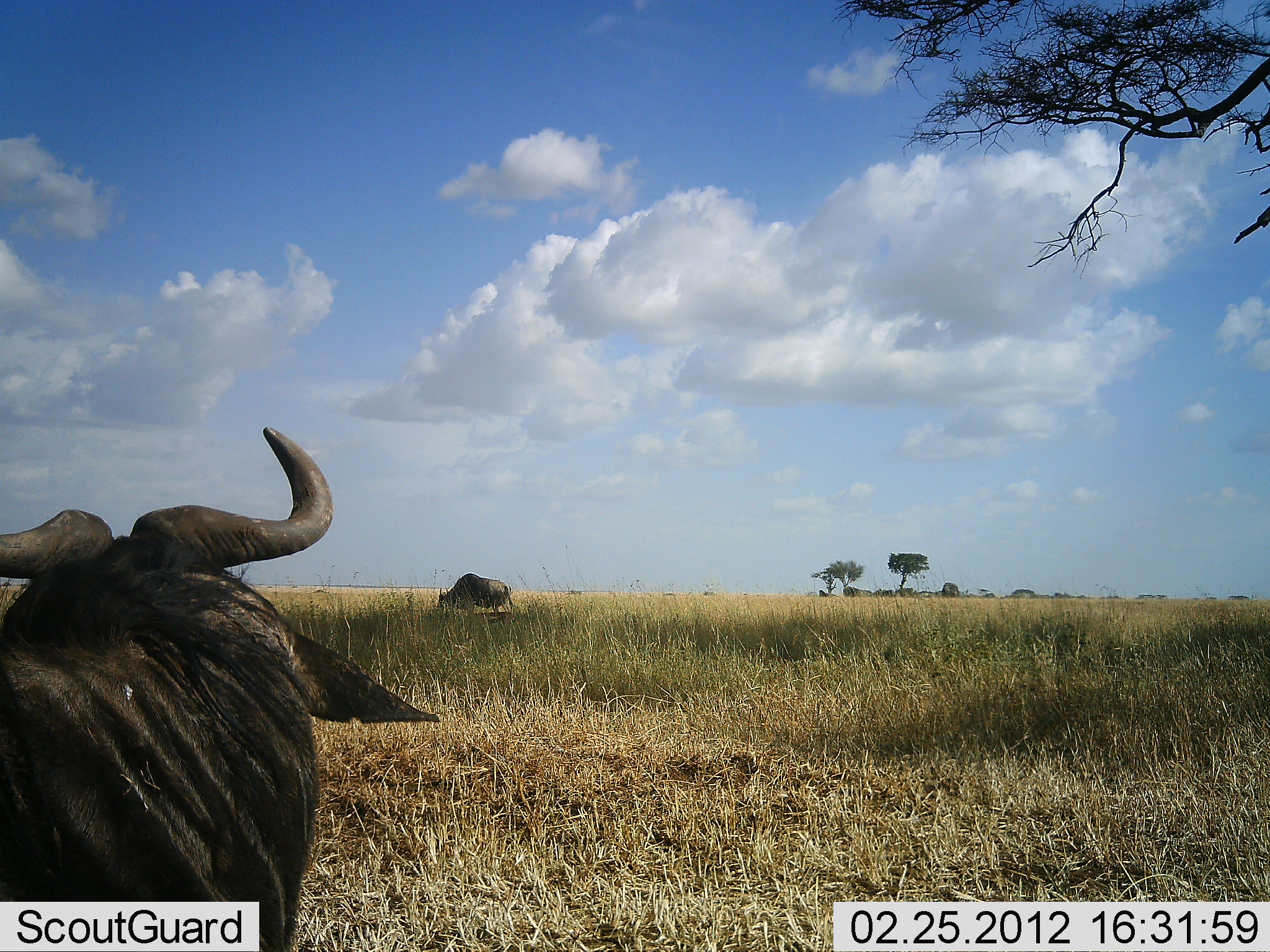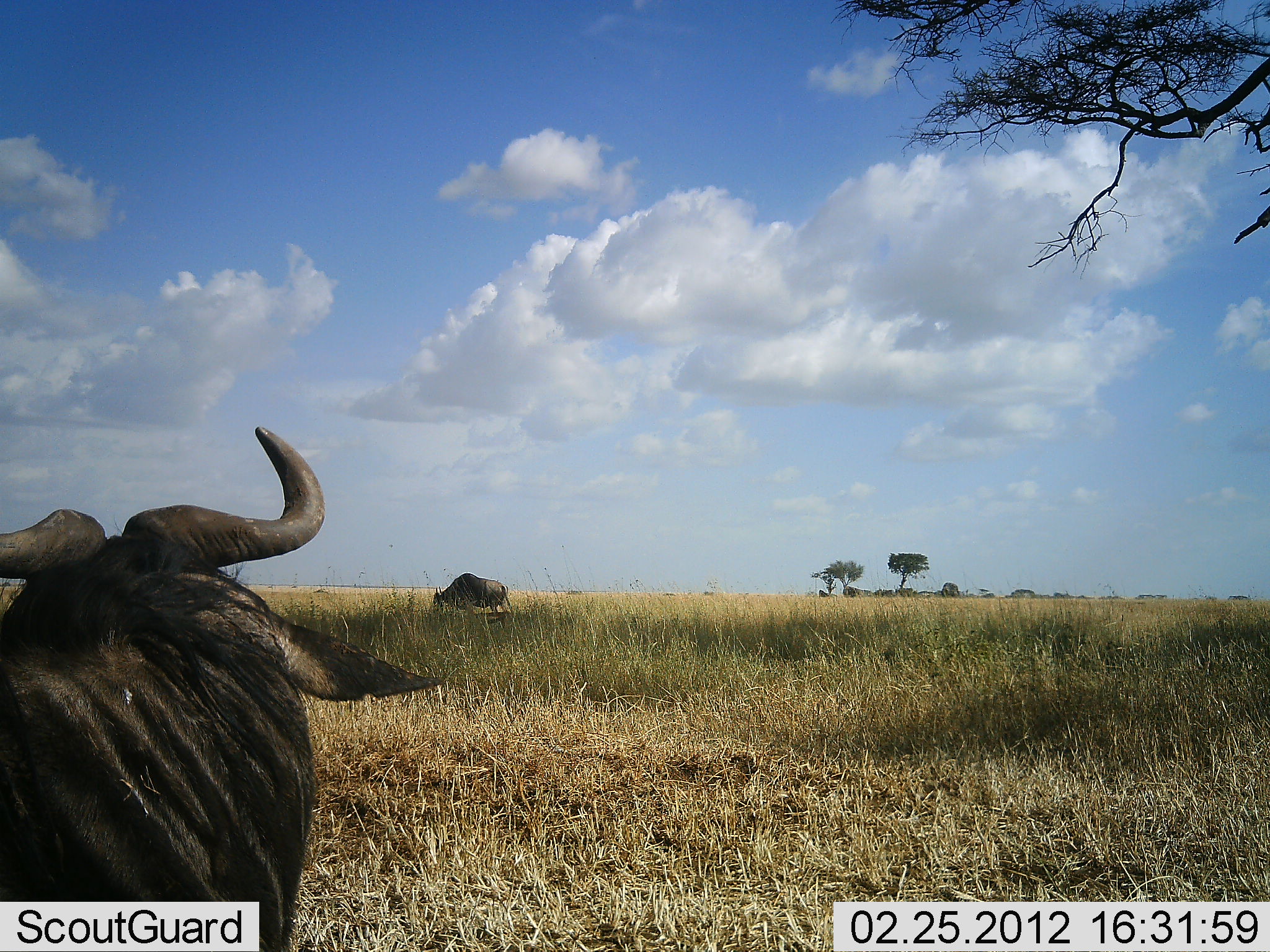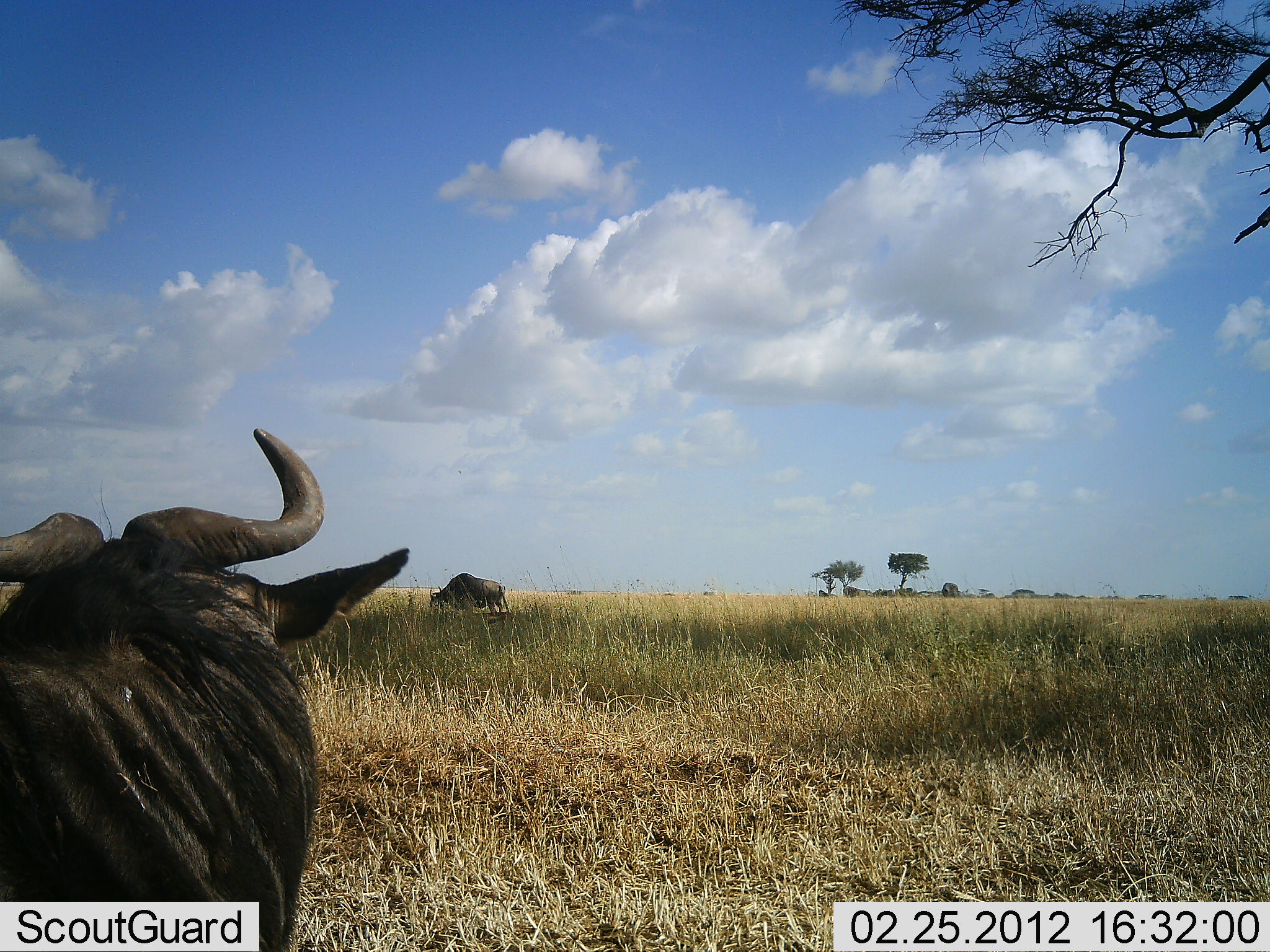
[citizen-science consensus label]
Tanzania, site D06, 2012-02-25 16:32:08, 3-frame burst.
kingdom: Animalia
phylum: Chordata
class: Mammalia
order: Artiodactyla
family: Bovidae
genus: Connochaetes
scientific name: Connochaetes taurinus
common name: blue wildebeest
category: wildebeest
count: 2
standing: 75%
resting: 15%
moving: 10%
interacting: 0%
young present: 0%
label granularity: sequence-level